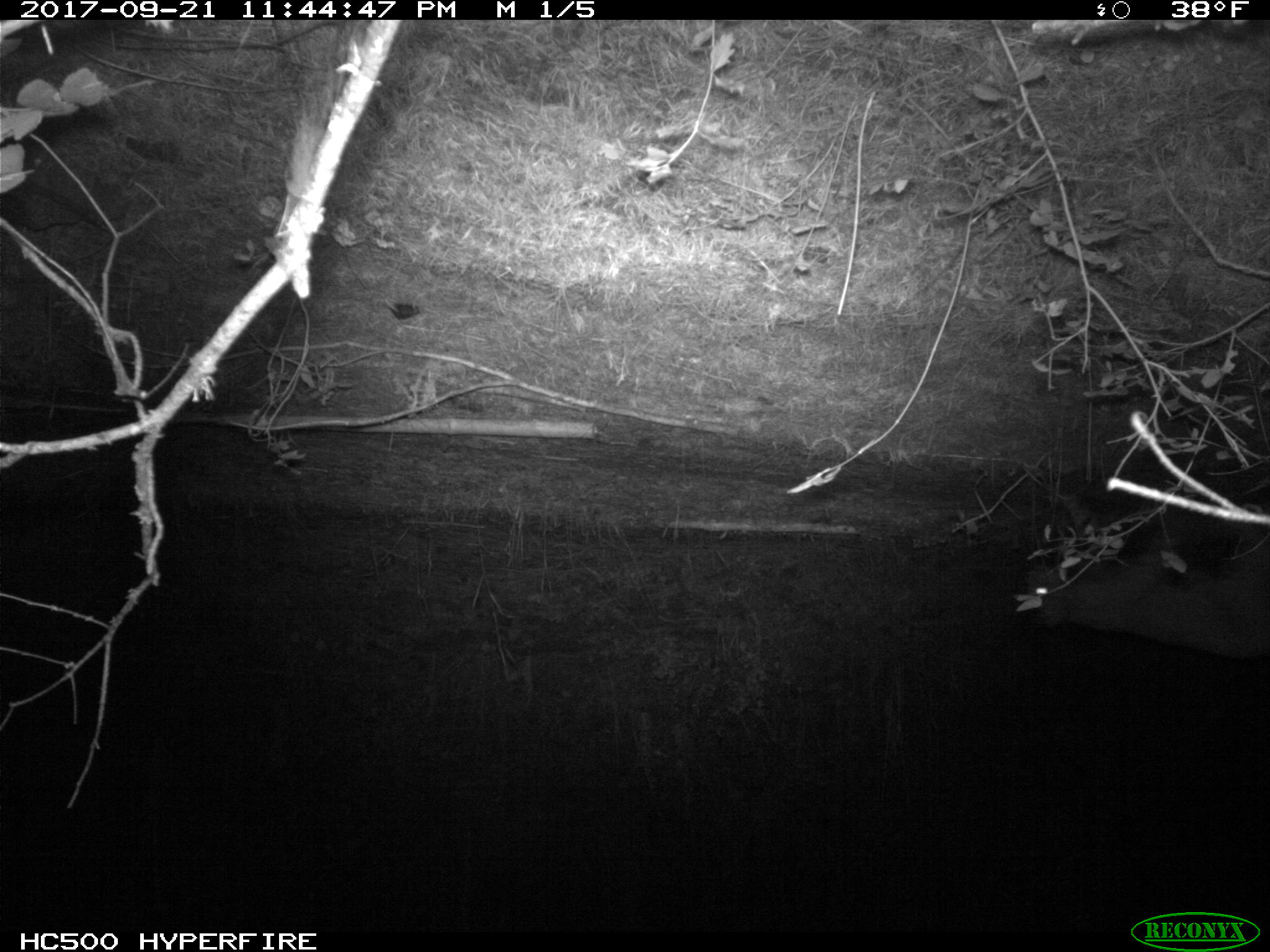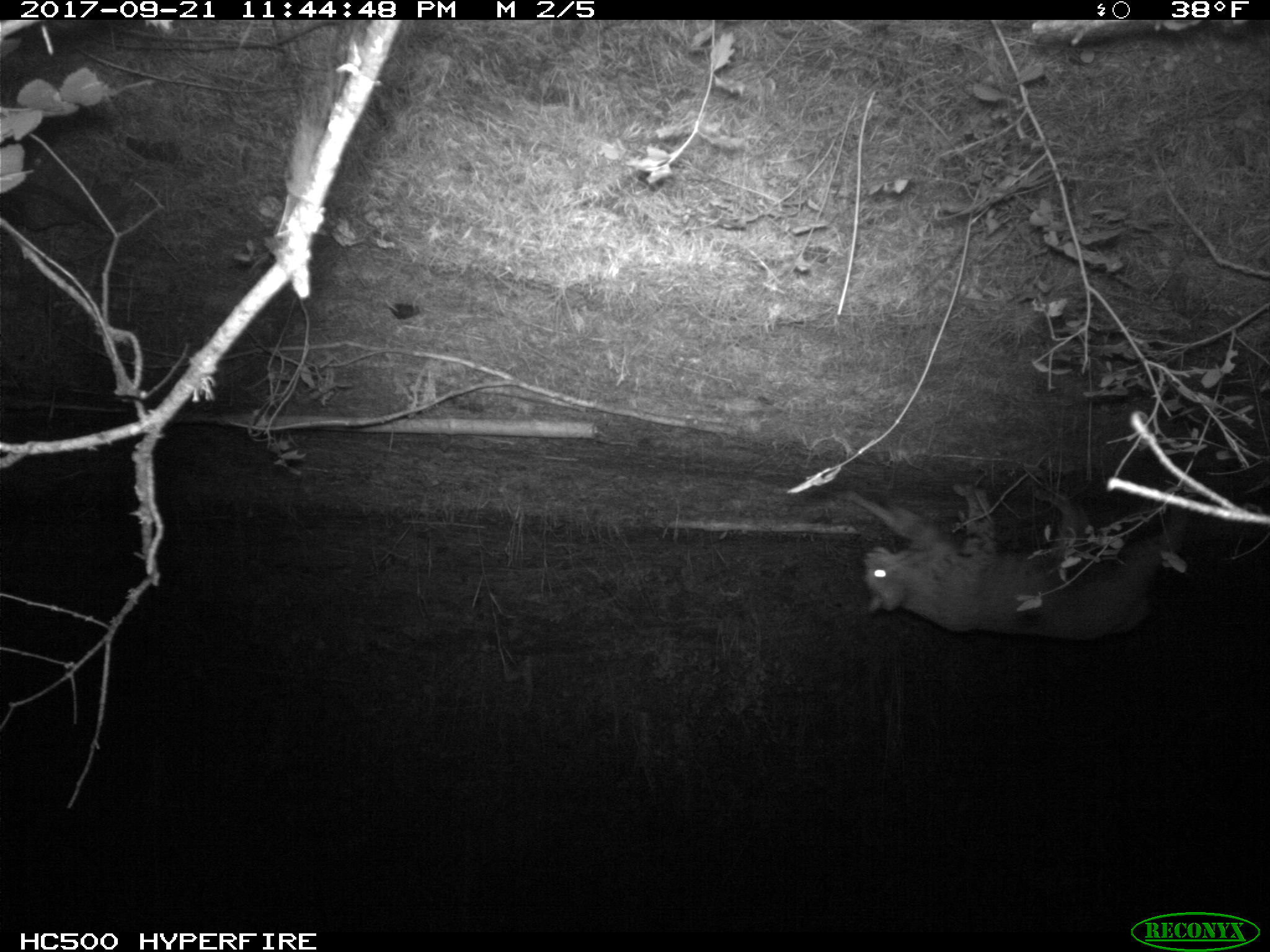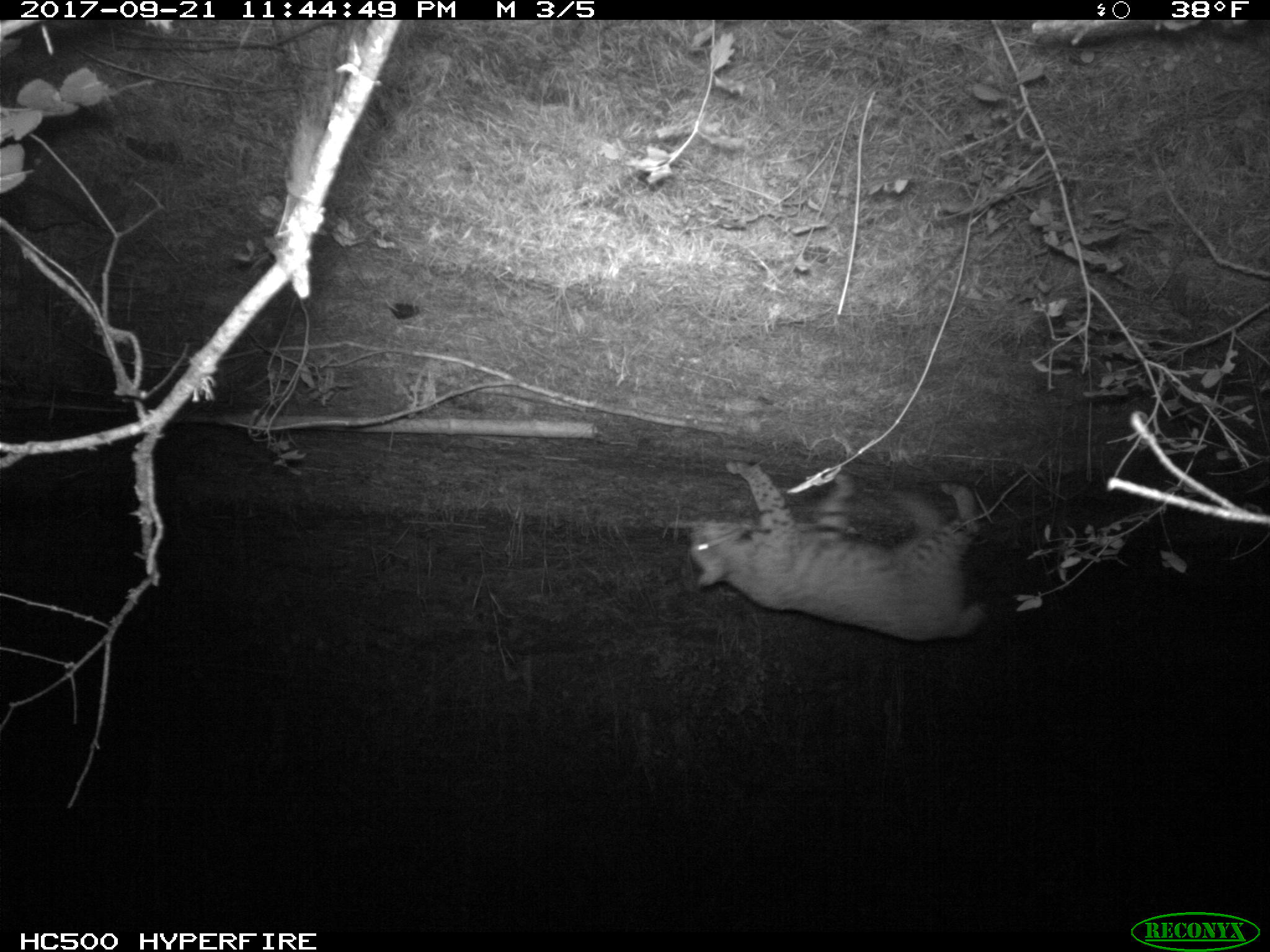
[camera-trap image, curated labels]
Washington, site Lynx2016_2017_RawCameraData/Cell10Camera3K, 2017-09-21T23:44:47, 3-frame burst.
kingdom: Animalia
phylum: Chordata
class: Mammalia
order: Carnivora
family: Felidae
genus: Lynx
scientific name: Lynx rufus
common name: bobcat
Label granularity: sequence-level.